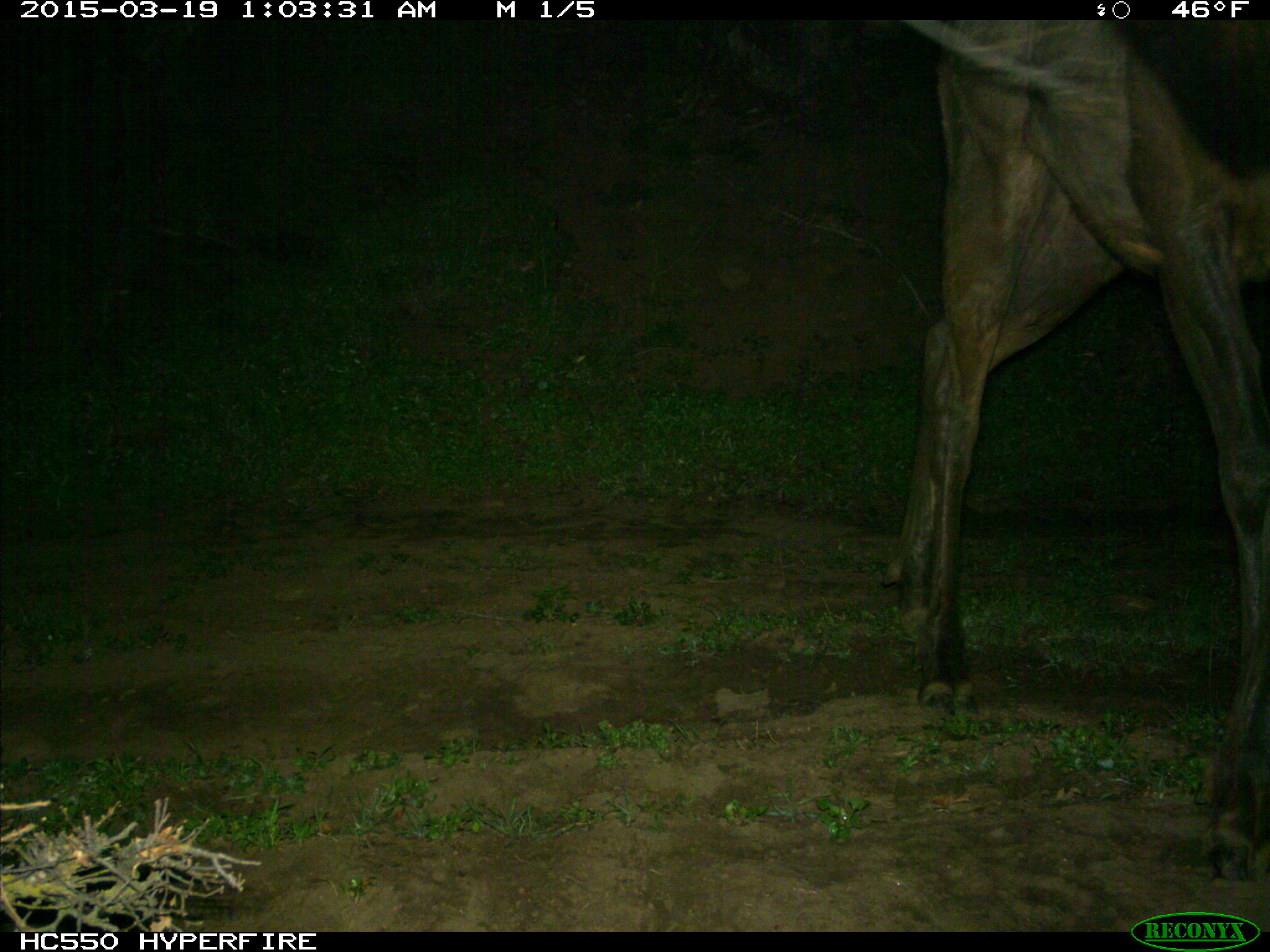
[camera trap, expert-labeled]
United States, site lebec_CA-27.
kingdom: Animalia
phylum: Chordata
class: Mammalia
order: Artiodactyla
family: Cervidae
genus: Cervus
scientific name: Cervus canadensis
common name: elk